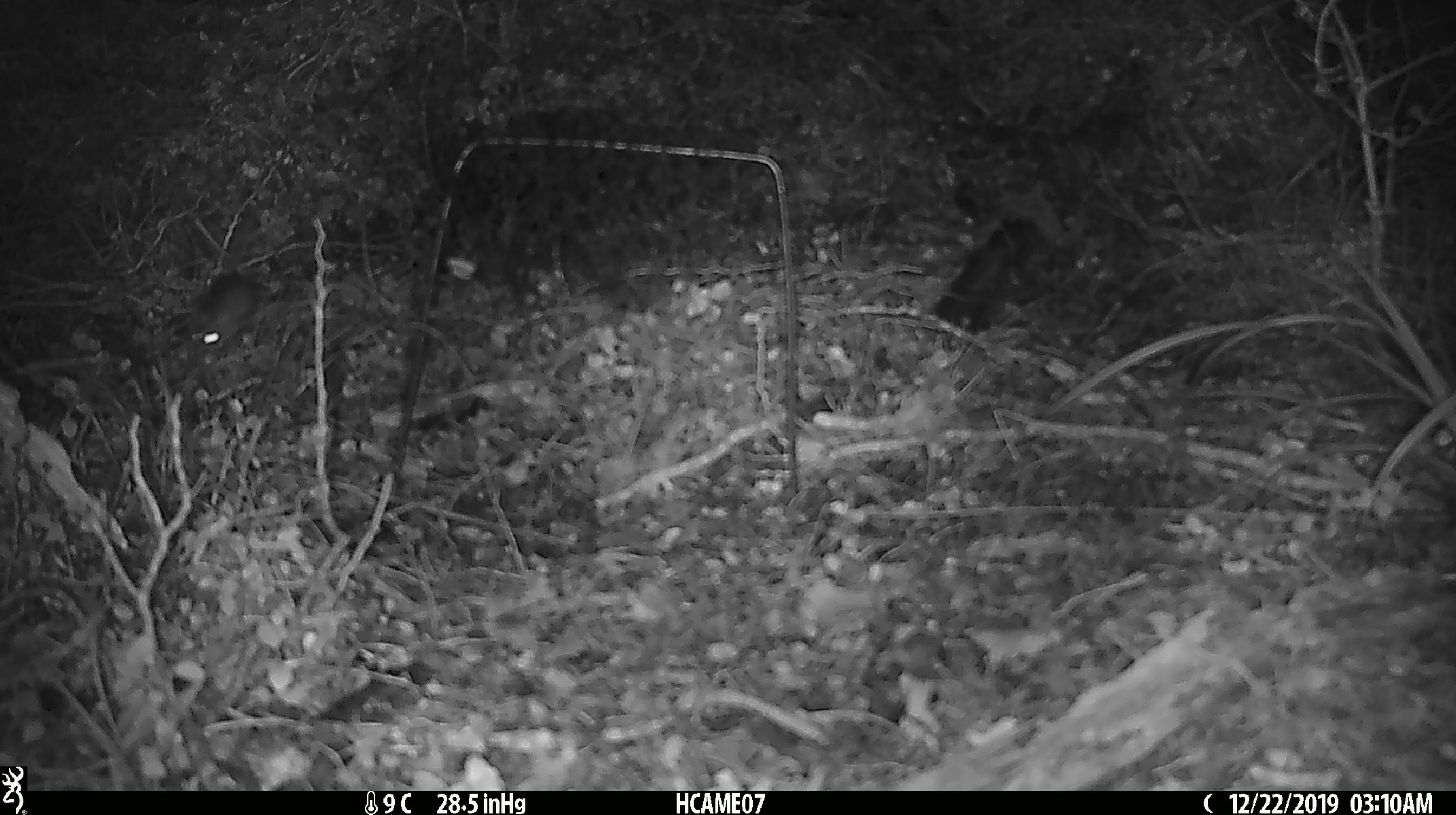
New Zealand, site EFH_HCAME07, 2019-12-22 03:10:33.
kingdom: Animalia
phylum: Chordata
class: Mammalia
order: Rodentia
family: Muridae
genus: Mus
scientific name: Mus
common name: mouse